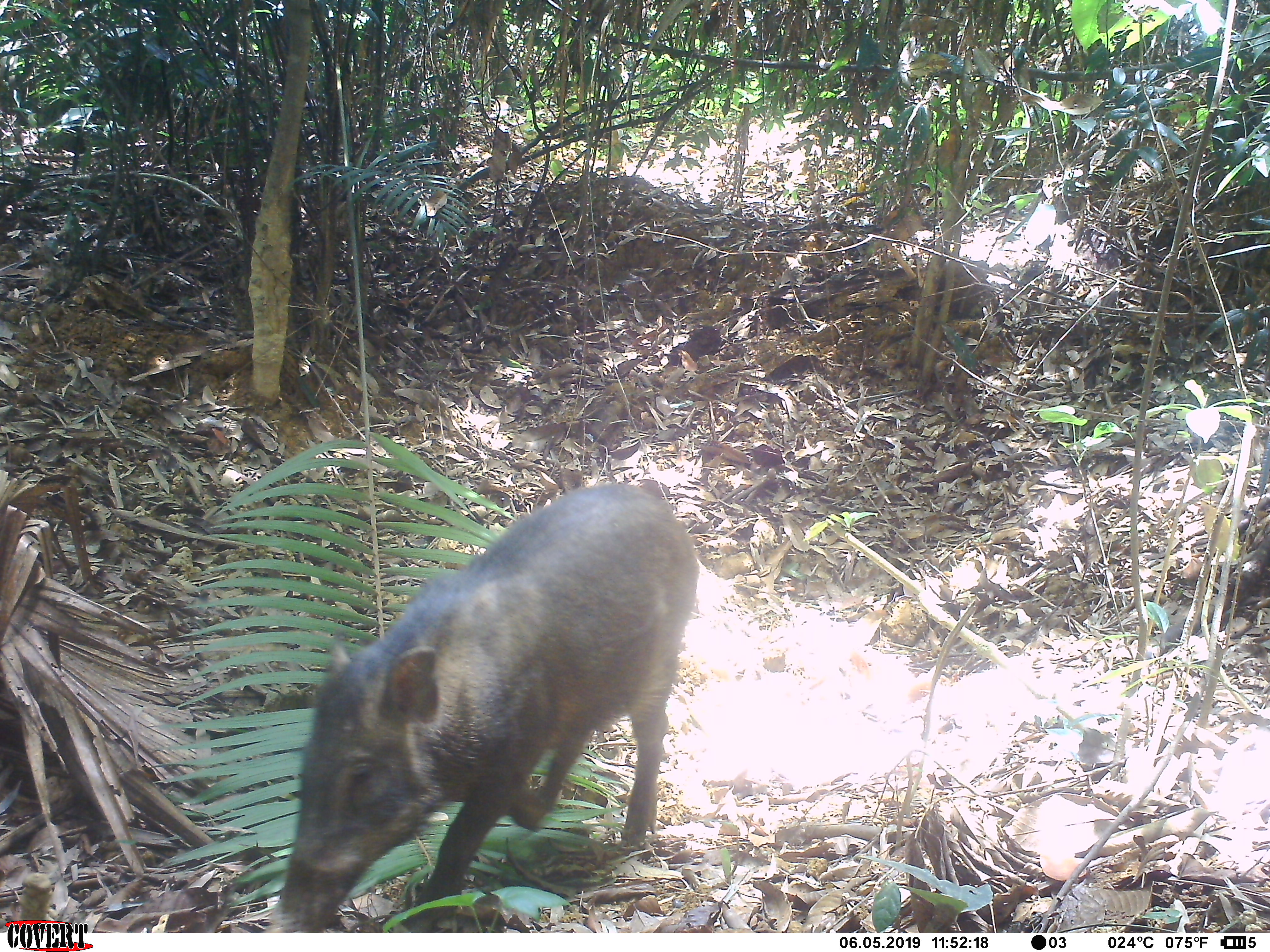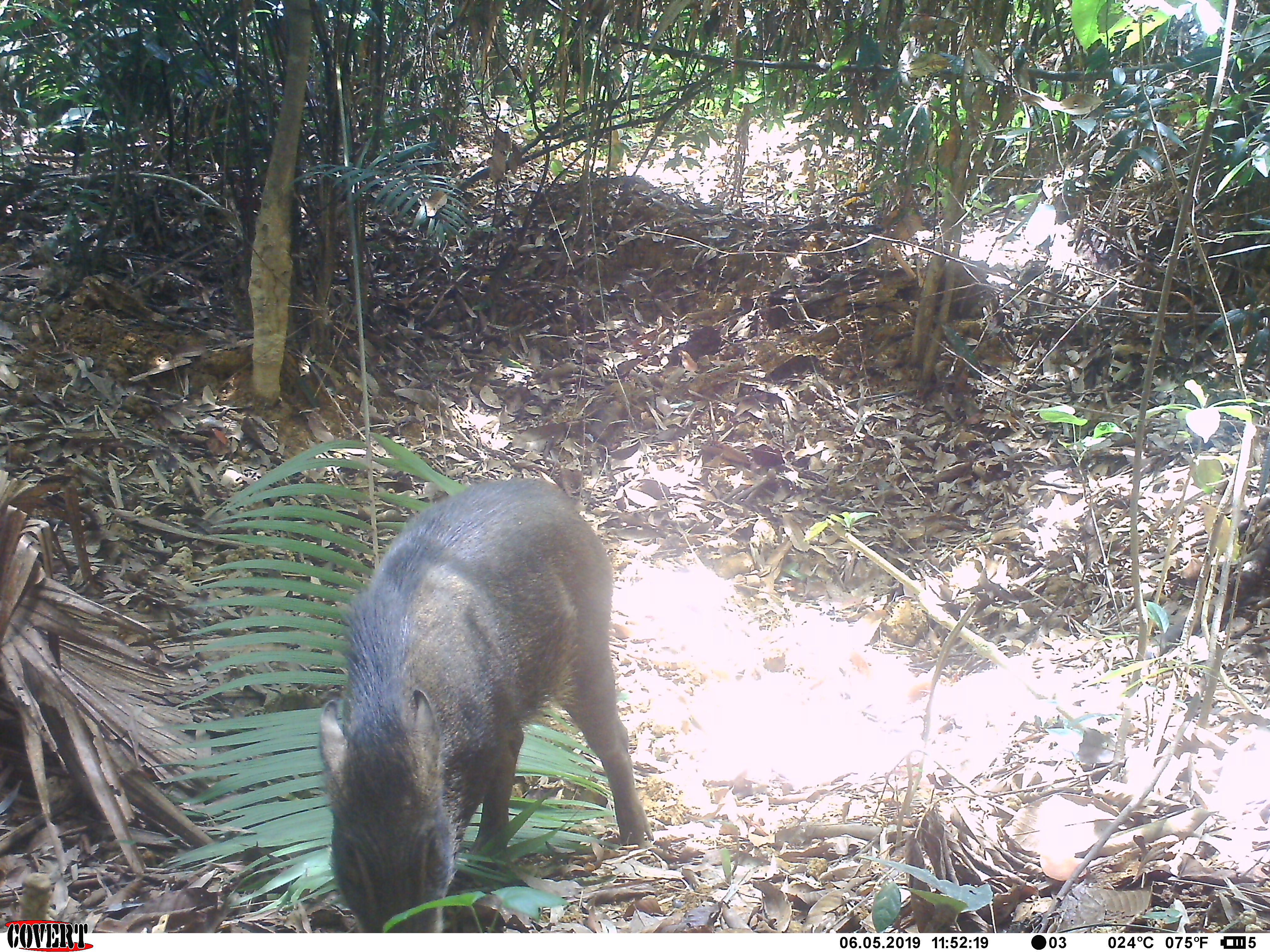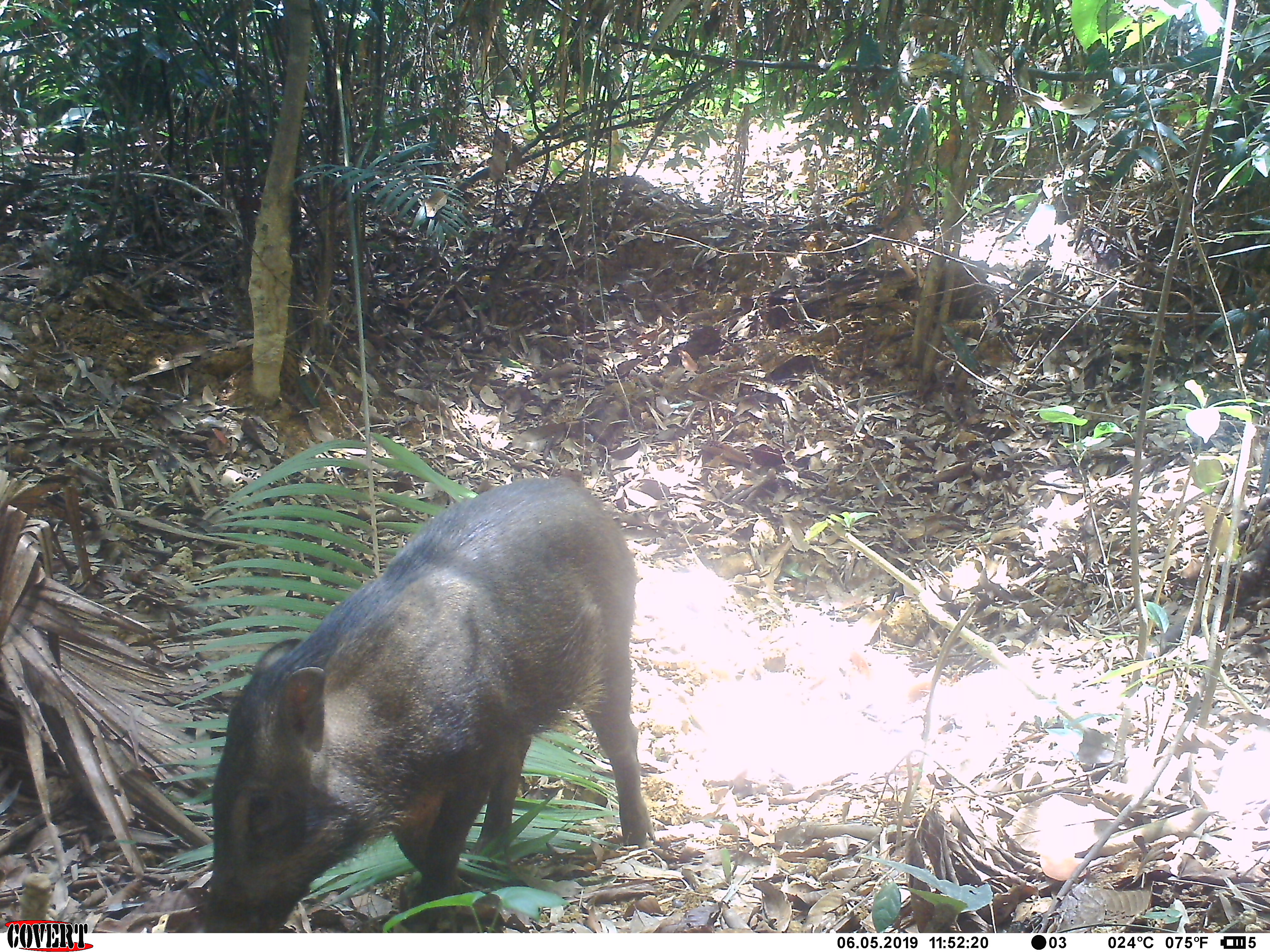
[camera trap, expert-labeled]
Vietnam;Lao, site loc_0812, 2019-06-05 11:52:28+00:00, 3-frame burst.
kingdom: Animalia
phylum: Chordata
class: Mammalia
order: Artiodactyla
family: Suidae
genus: Sus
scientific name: Sus scrofa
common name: eurasian wild pig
Eurasian wild pig (Sus scrofa). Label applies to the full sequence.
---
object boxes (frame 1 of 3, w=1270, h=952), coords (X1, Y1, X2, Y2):
eurasian wild pig: (264, 480, 698, 933)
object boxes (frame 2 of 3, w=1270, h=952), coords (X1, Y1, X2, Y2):
eurasian wild pig: (318, 477, 656, 933)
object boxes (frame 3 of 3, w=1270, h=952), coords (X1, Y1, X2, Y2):
eurasian wild pig: (201, 473, 656, 933)